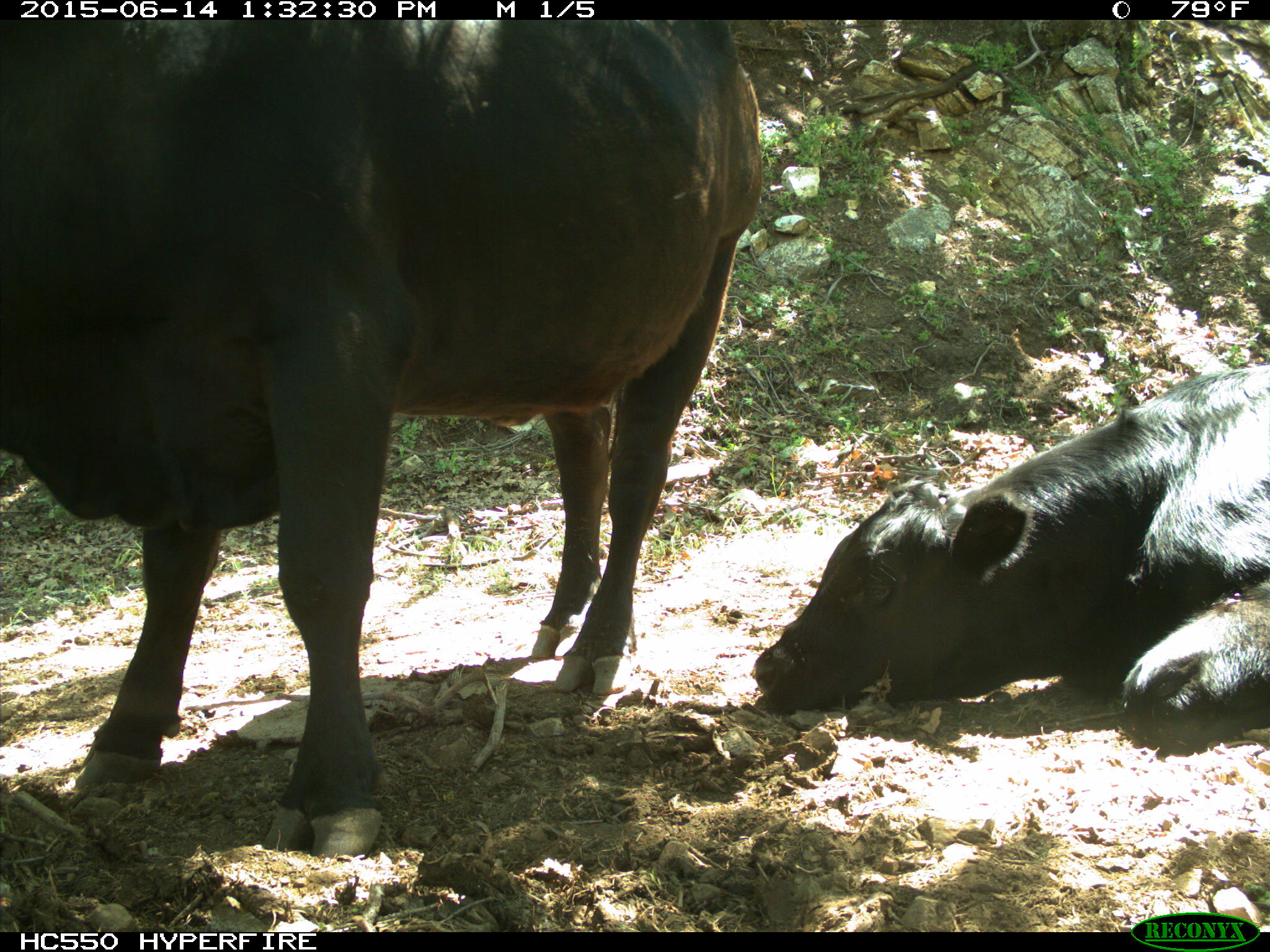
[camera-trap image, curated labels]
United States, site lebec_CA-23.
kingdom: Animalia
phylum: Chordata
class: Mammalia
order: Artiodactyla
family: Bovidae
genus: Bos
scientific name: Bos taurus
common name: domestic cow